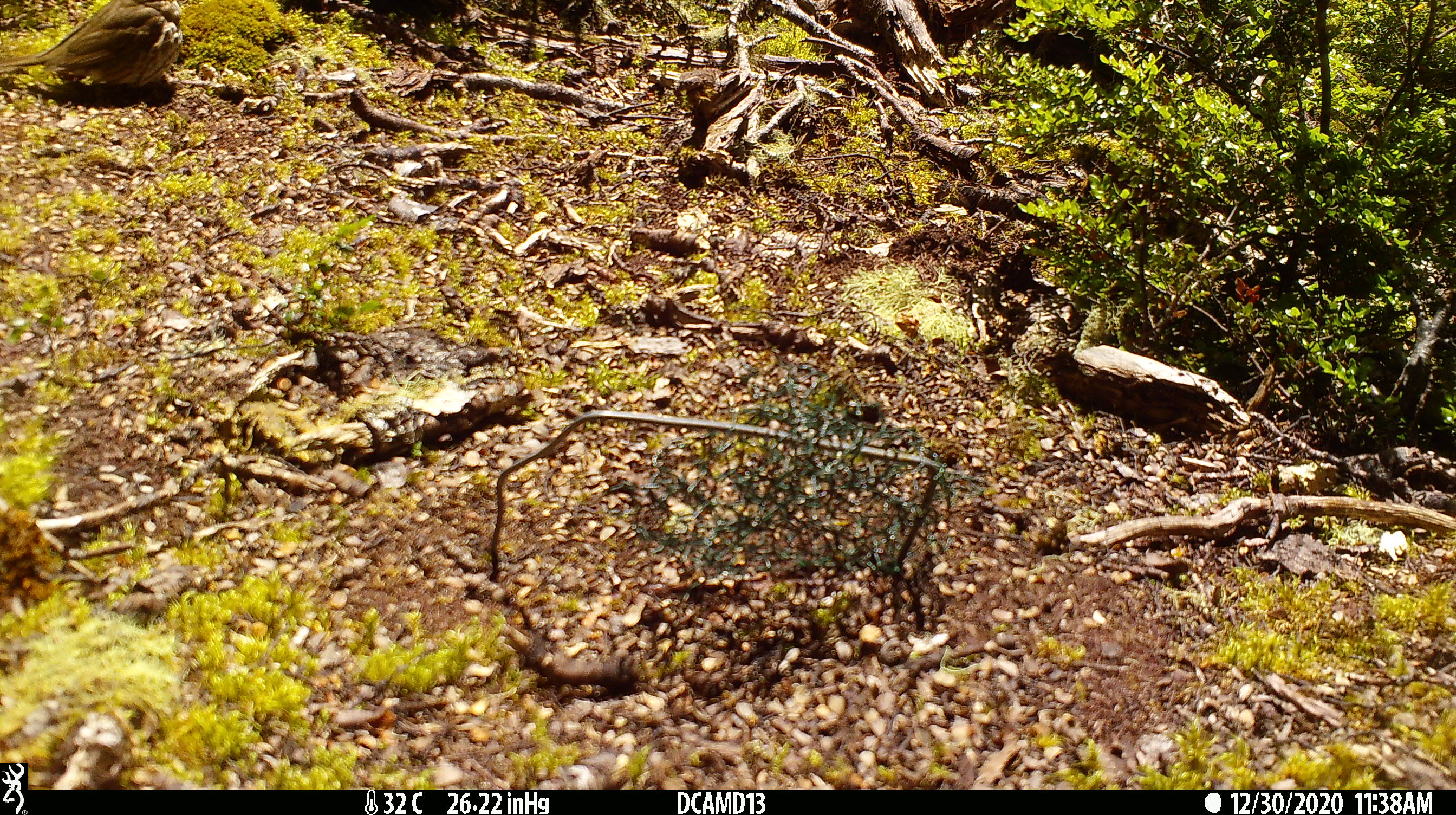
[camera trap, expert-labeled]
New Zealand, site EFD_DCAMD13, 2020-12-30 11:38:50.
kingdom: Animalia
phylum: Chordata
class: Aves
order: Passeriformes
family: Turdidae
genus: Turdus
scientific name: Turdus philomelos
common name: song thrush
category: thrush